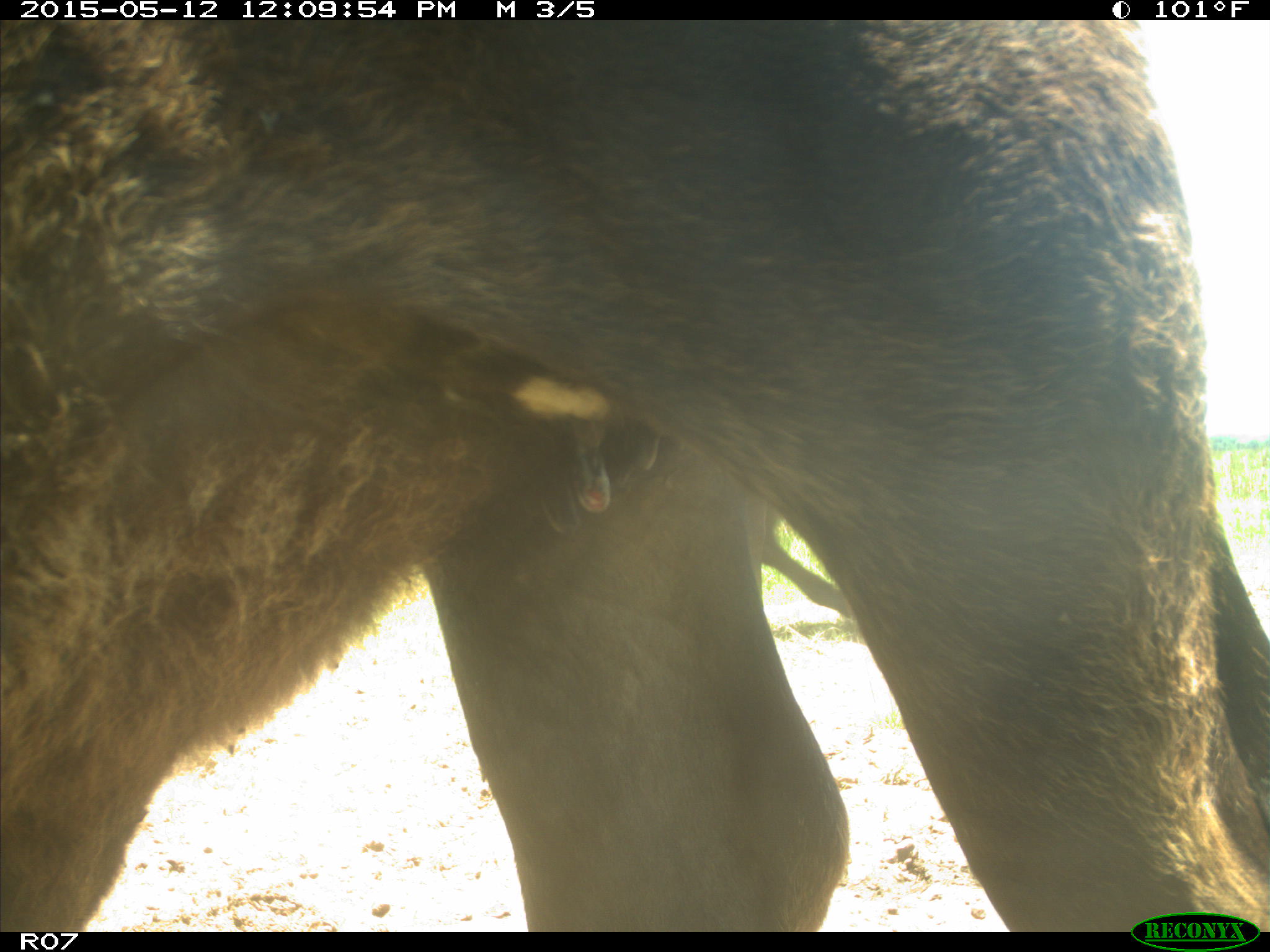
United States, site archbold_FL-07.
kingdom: Animalia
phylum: Chordata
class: Mammalia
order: Artiodactyla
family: Bovidae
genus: Bos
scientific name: Bos taurus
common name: domestic cow